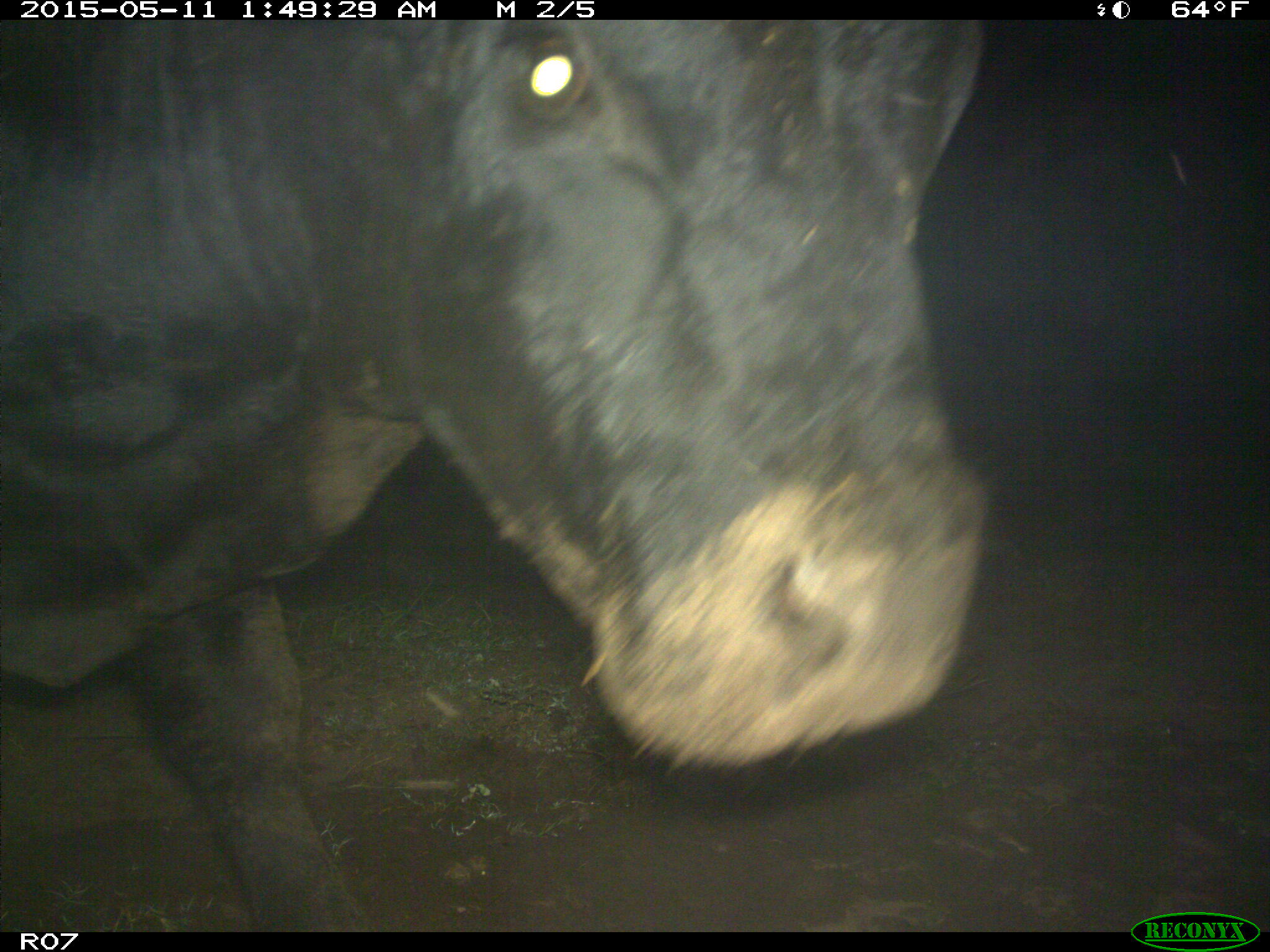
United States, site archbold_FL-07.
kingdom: Animalia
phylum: Chordata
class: Mammalia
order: Artiodactyla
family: Bovidae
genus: Bos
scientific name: Bos taurus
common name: domestic cow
Bos taurus (domestic cow).